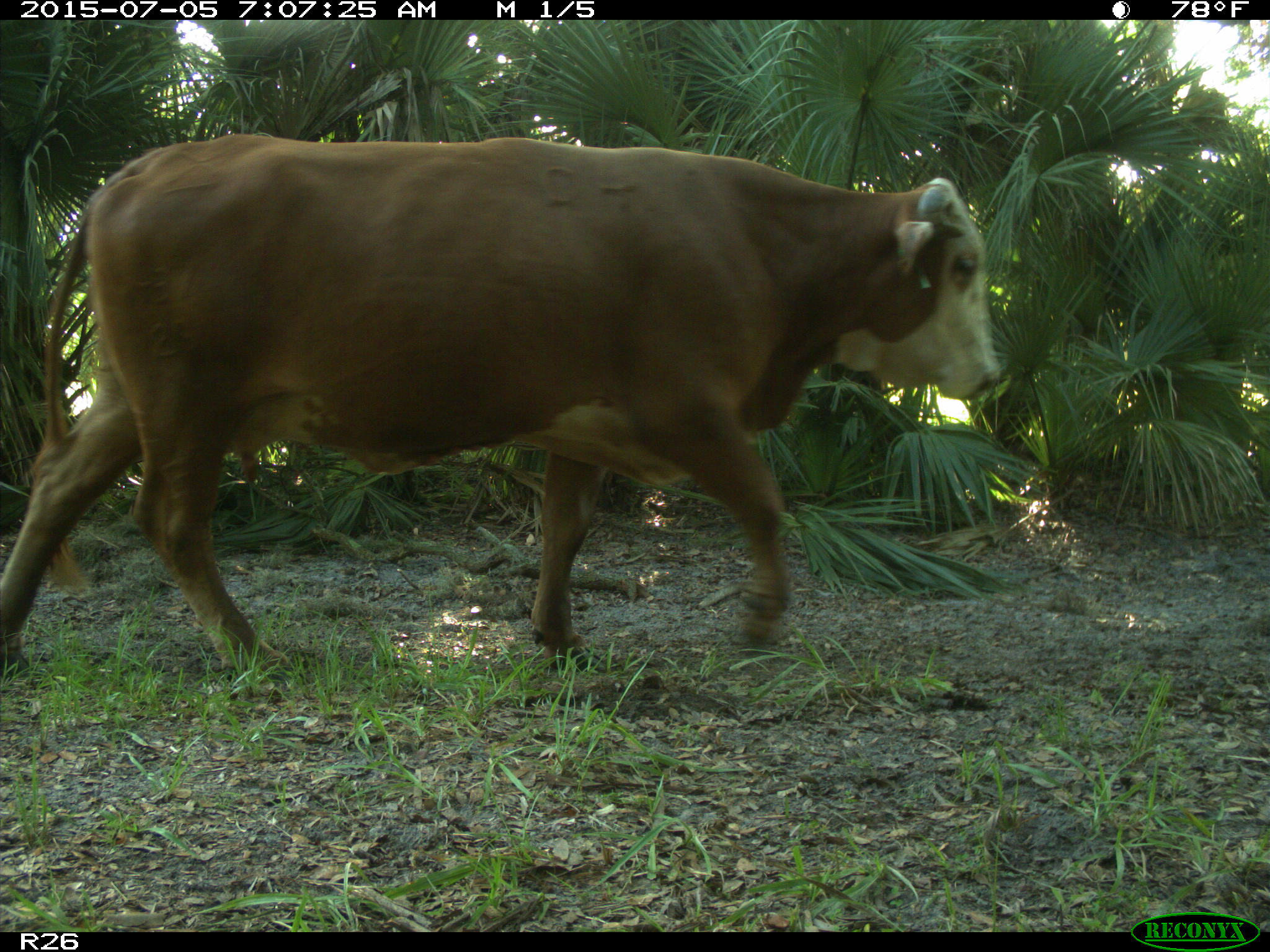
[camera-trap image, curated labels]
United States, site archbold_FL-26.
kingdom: Animalia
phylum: Chordata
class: Mammalia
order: Artiodactyla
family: Bovidae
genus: Bos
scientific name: Bos taurus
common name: domestic cow